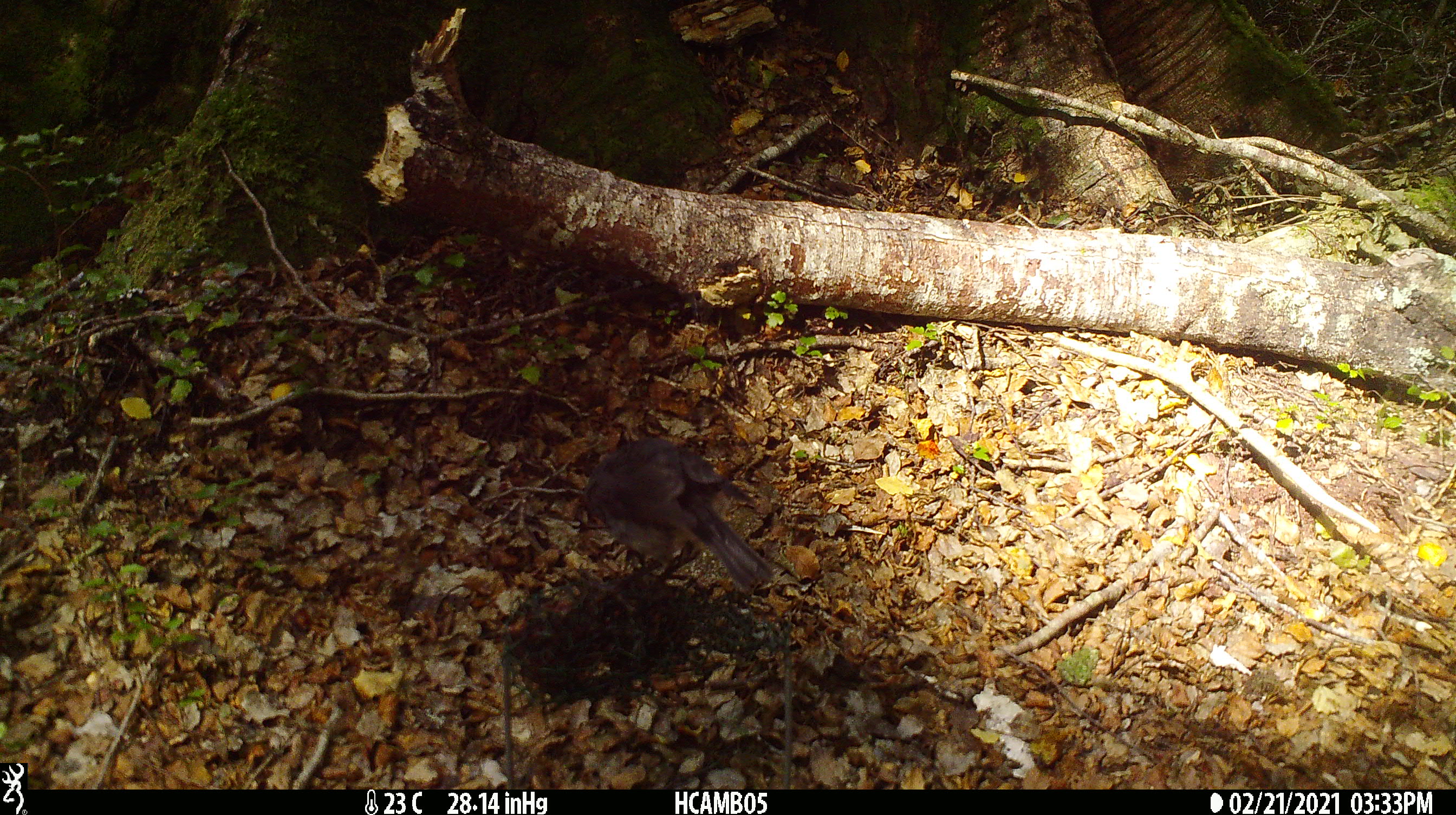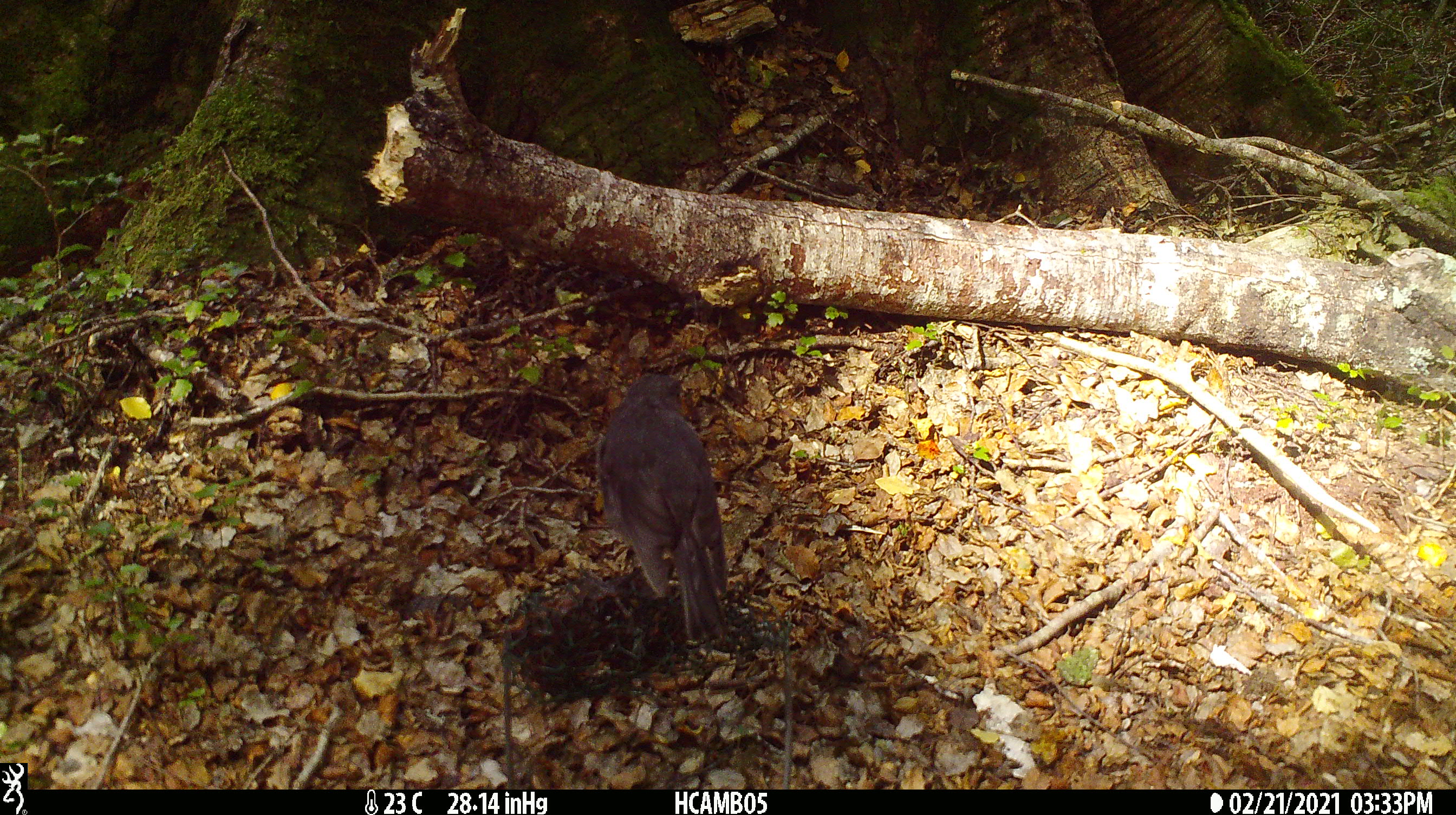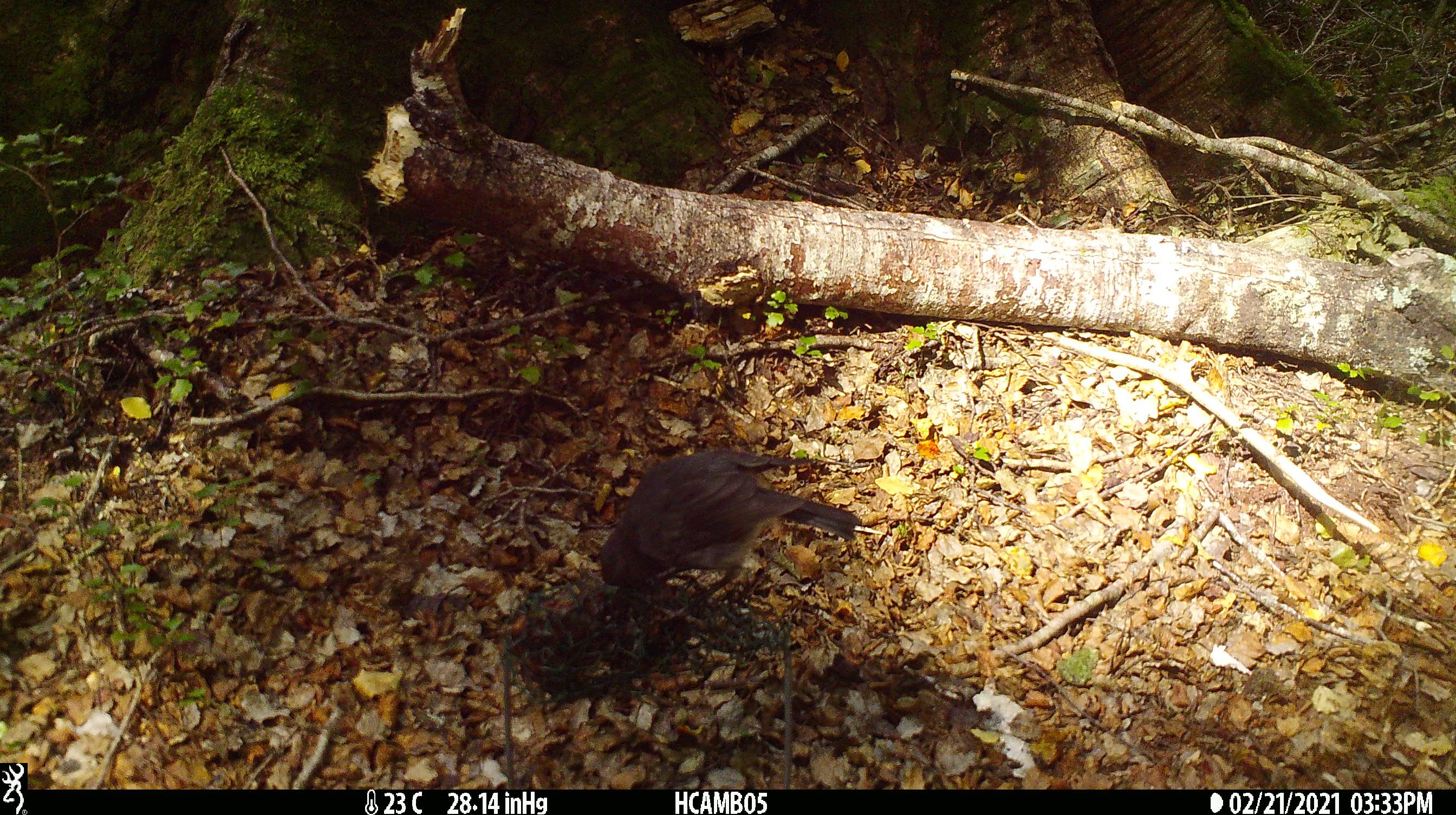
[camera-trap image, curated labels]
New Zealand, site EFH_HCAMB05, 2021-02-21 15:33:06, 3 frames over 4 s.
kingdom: Animalia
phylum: Chordata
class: Aves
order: Passeriformes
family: Petroicidae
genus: Petroica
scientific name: Petroica australis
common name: new zealand robin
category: robin